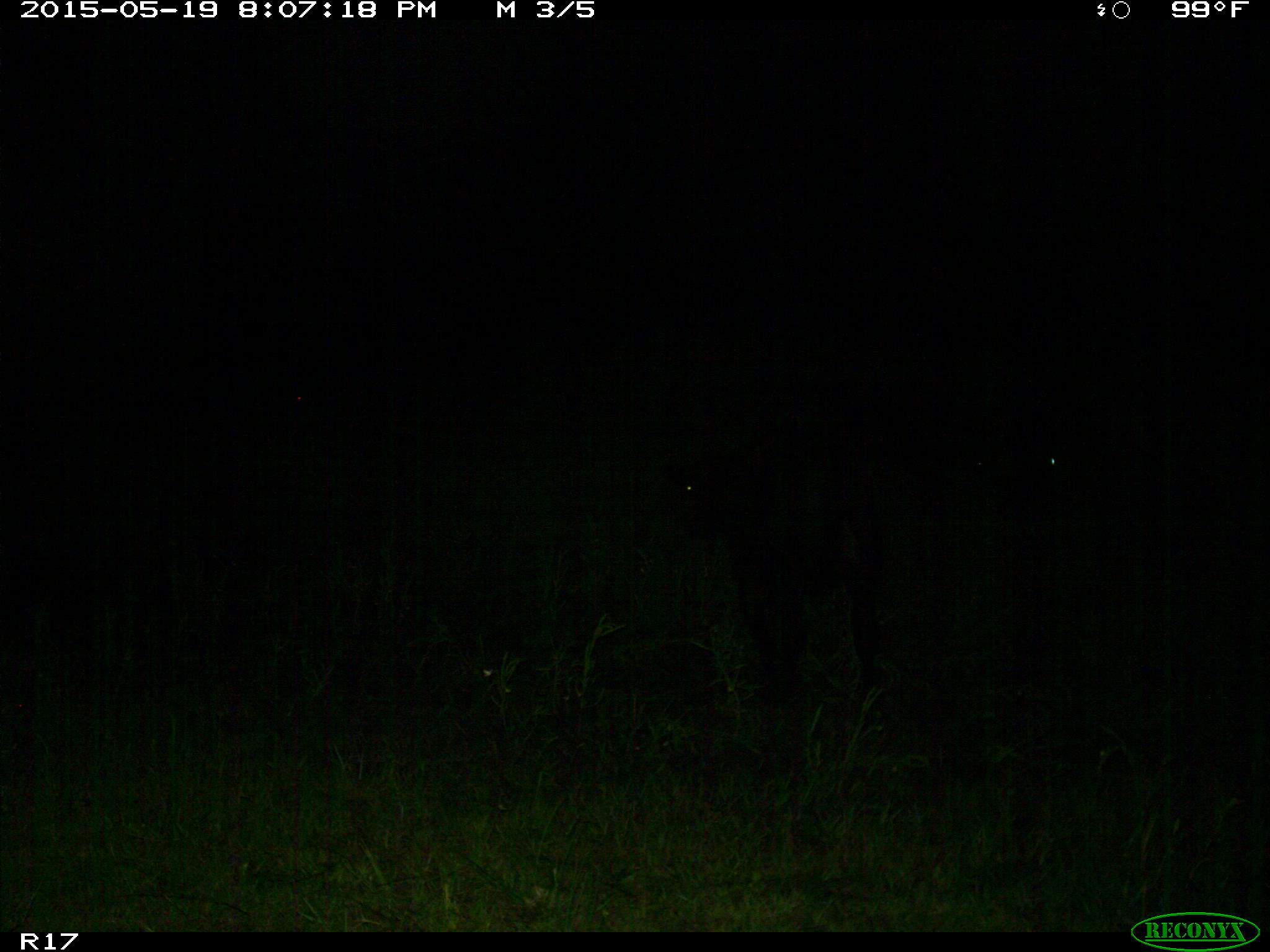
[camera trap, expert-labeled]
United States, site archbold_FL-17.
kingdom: Animalia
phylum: Chordata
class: Mammalia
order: Artiodactyla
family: Bovidae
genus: Bos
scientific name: Bos taurus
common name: domestic cow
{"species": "Bos taurus (domestic cow)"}